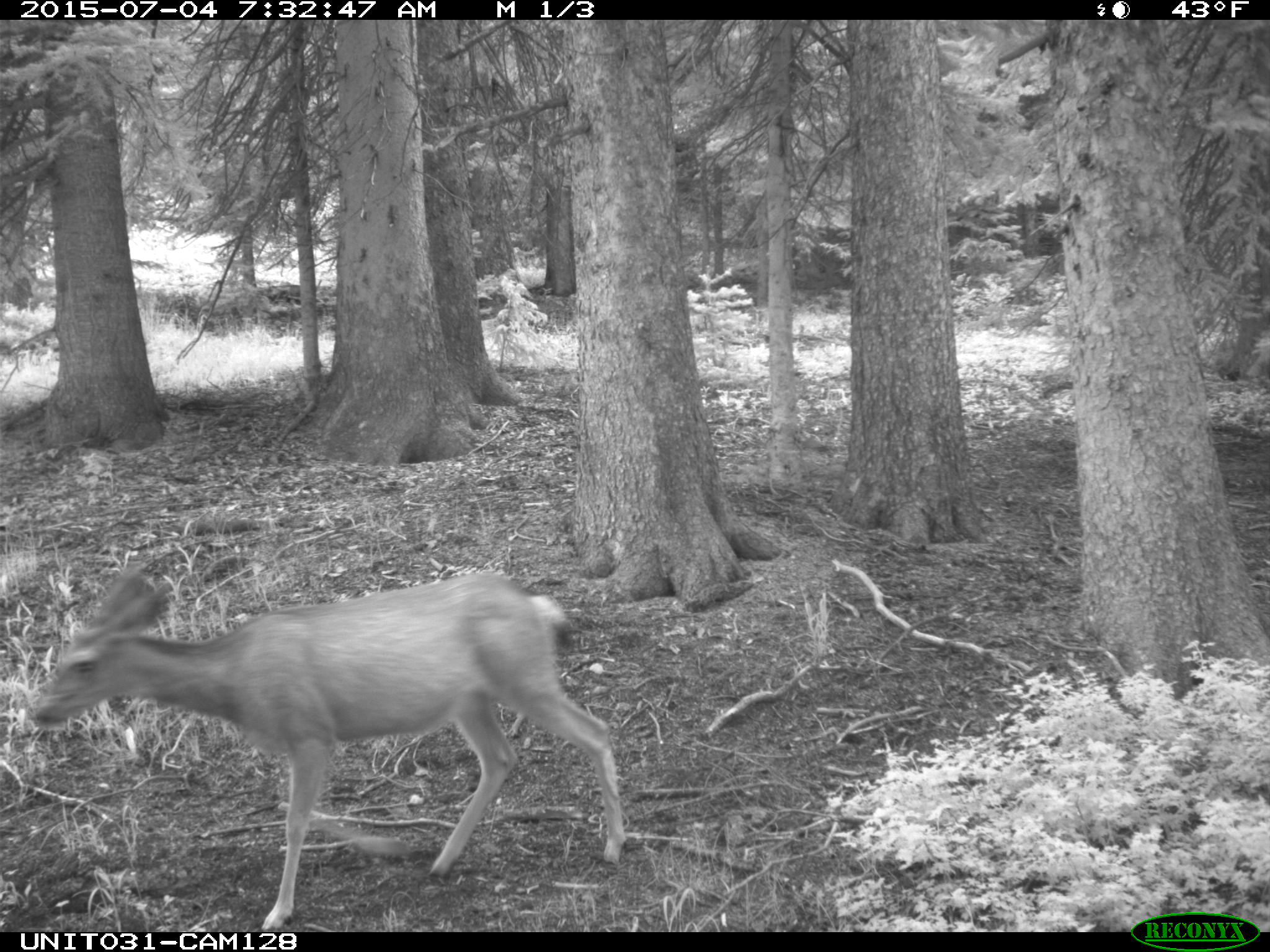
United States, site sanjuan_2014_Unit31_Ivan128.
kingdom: Animalia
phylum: Chordata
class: Mammalia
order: Artiodactyla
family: Cervidae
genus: Odocoileus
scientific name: Odocoileus hemionus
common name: mule deer